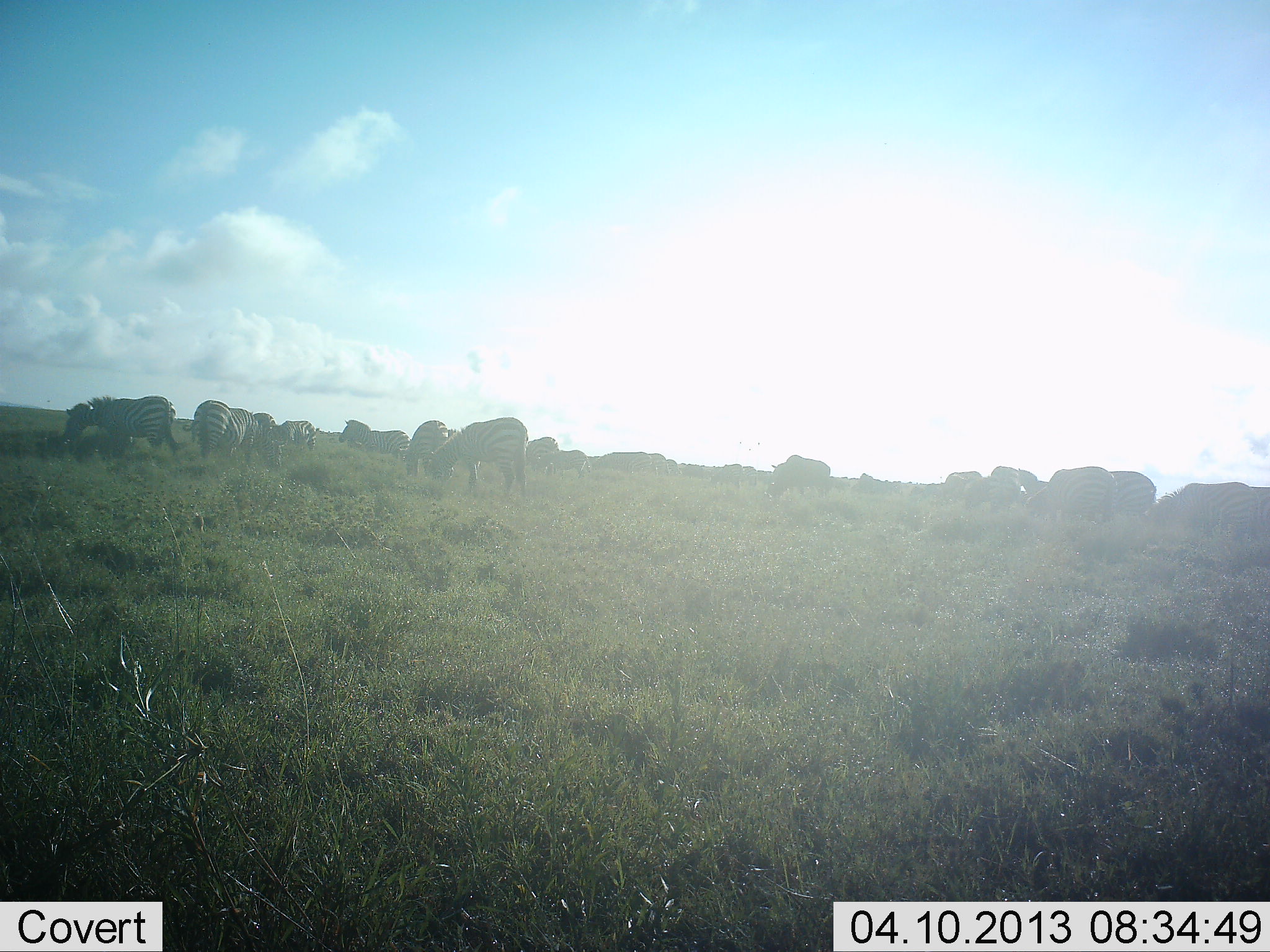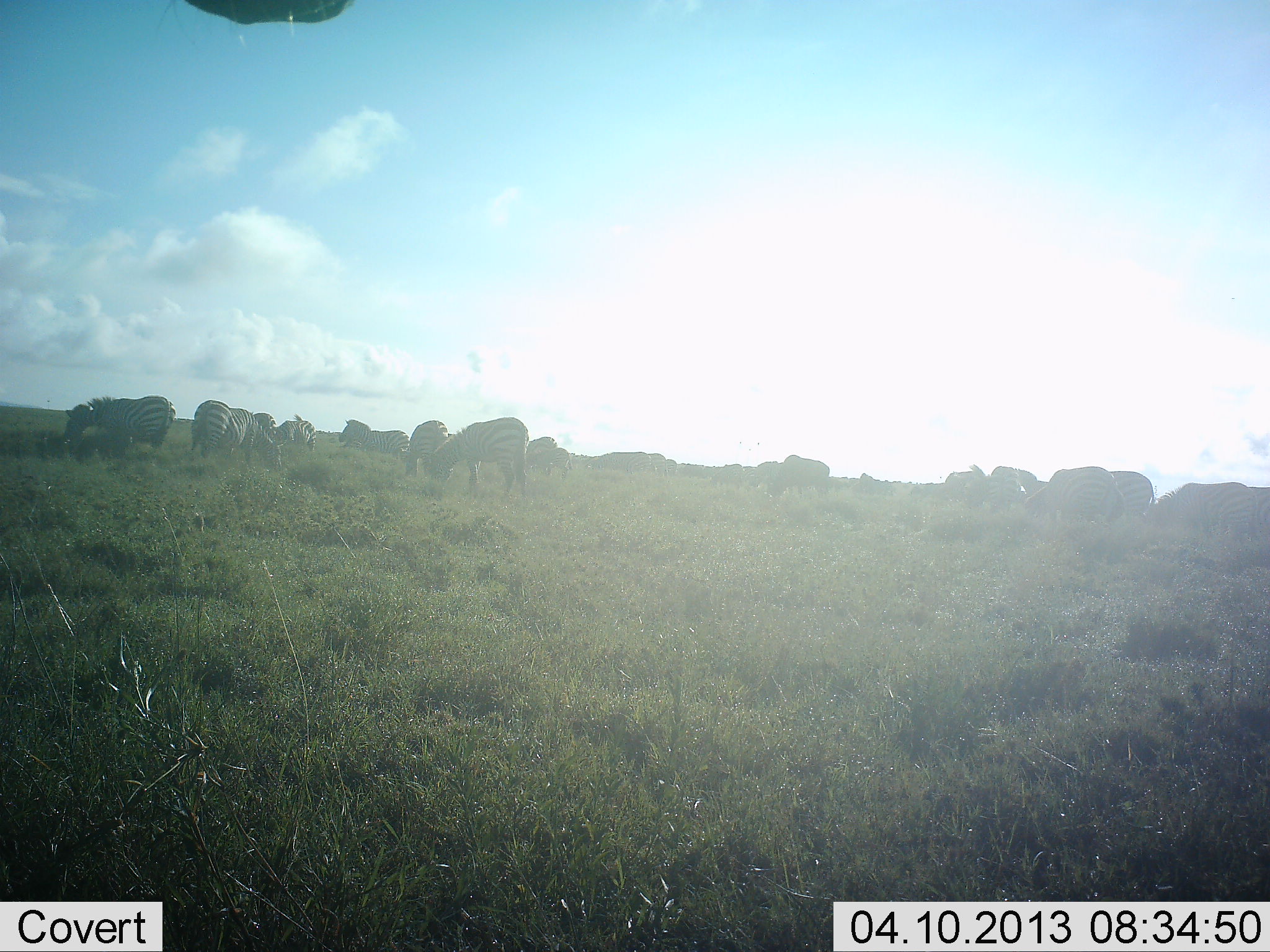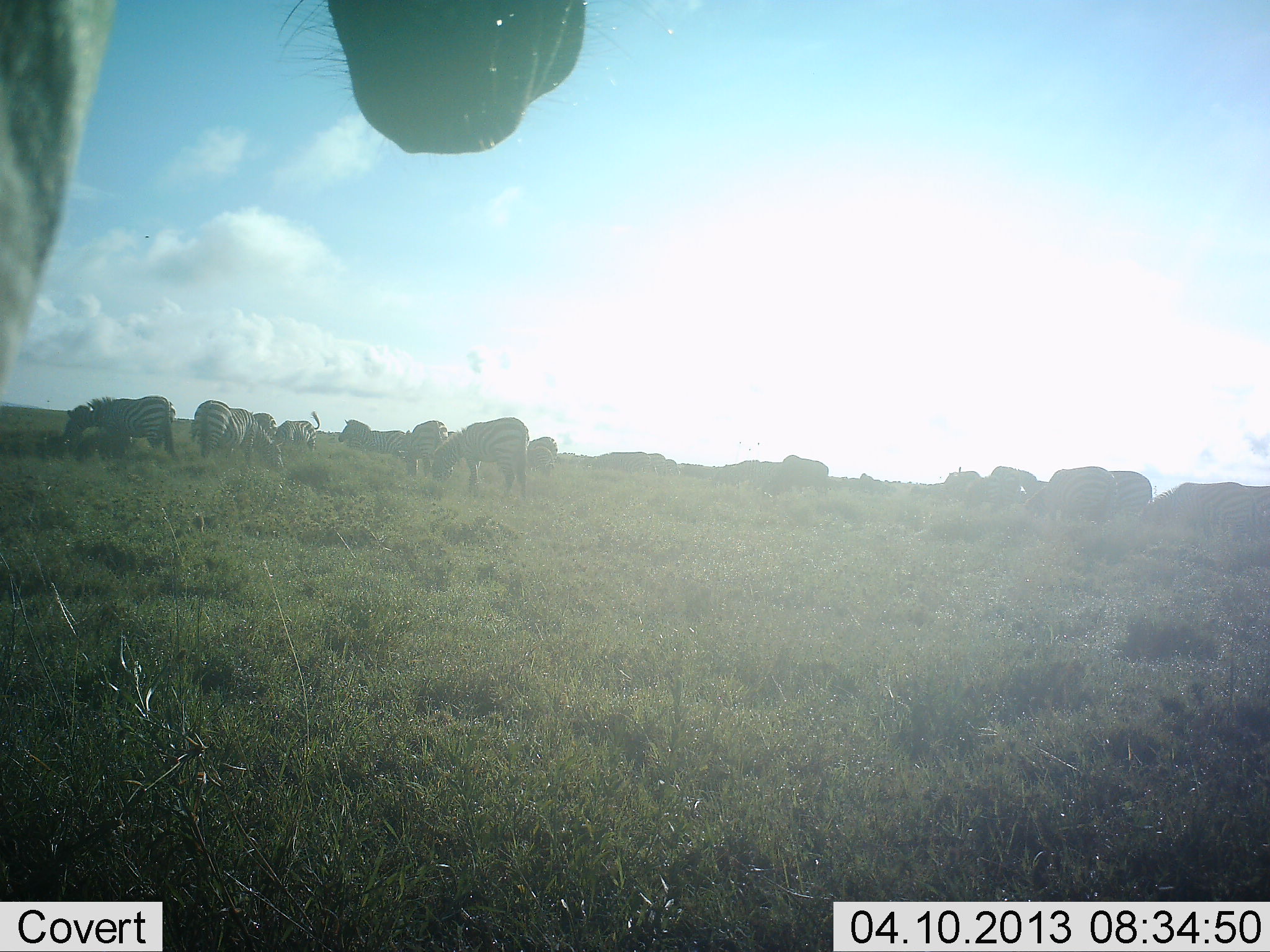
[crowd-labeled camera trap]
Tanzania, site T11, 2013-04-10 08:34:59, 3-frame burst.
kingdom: Animalia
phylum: Chordata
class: Mammalia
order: Perissodactyla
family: Equidae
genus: Equus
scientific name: Equus quagga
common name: plains zebra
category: zebra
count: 11-50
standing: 58%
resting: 4%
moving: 23%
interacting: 4%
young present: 0%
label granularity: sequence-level